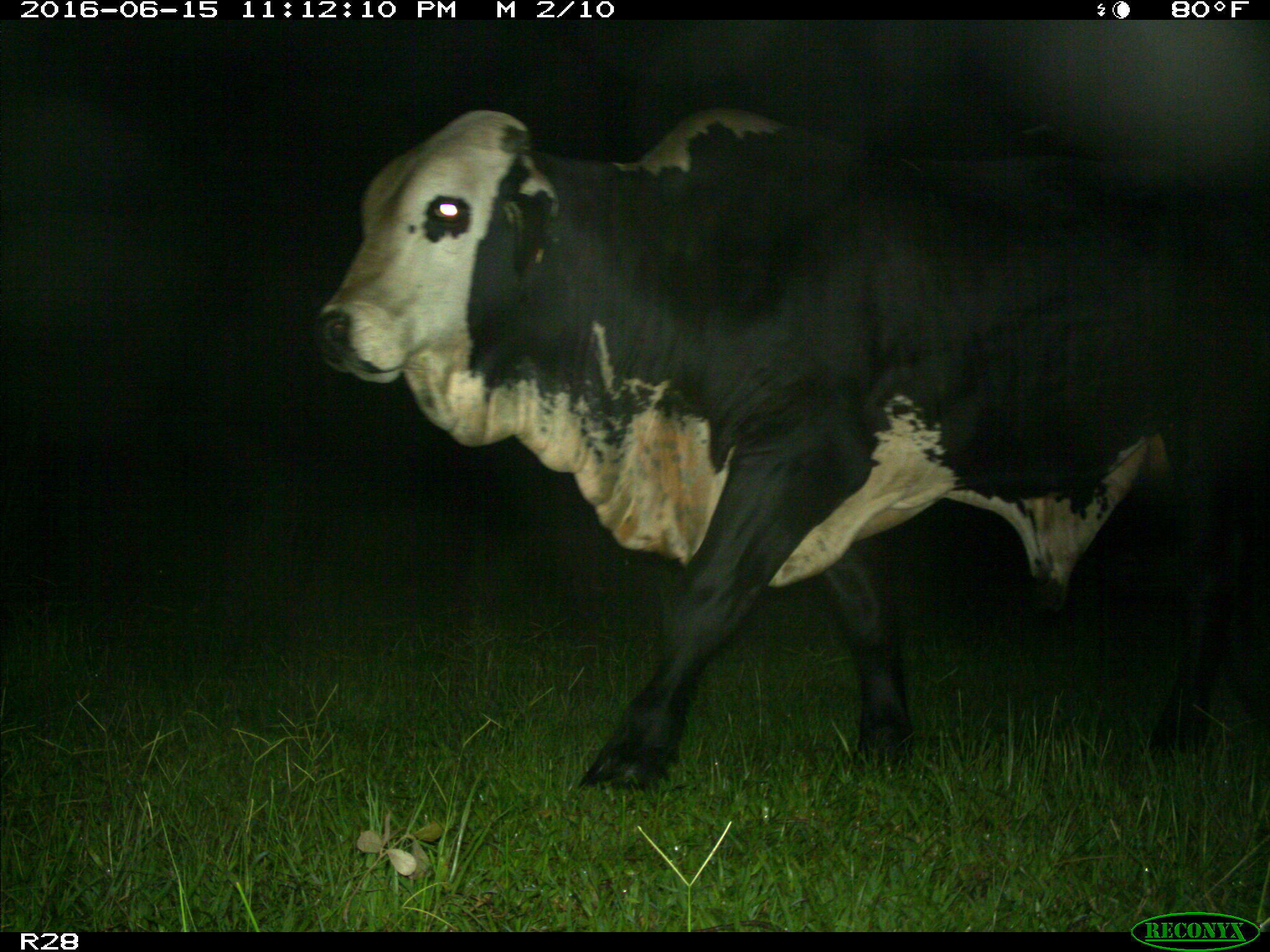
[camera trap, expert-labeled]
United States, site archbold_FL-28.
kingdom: Animalia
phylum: Chordata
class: Mammalia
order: Artiodactyla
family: Bovidae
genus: Bos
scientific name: Bos taurus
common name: domestic cow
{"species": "Bos taurus (domestic cow)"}